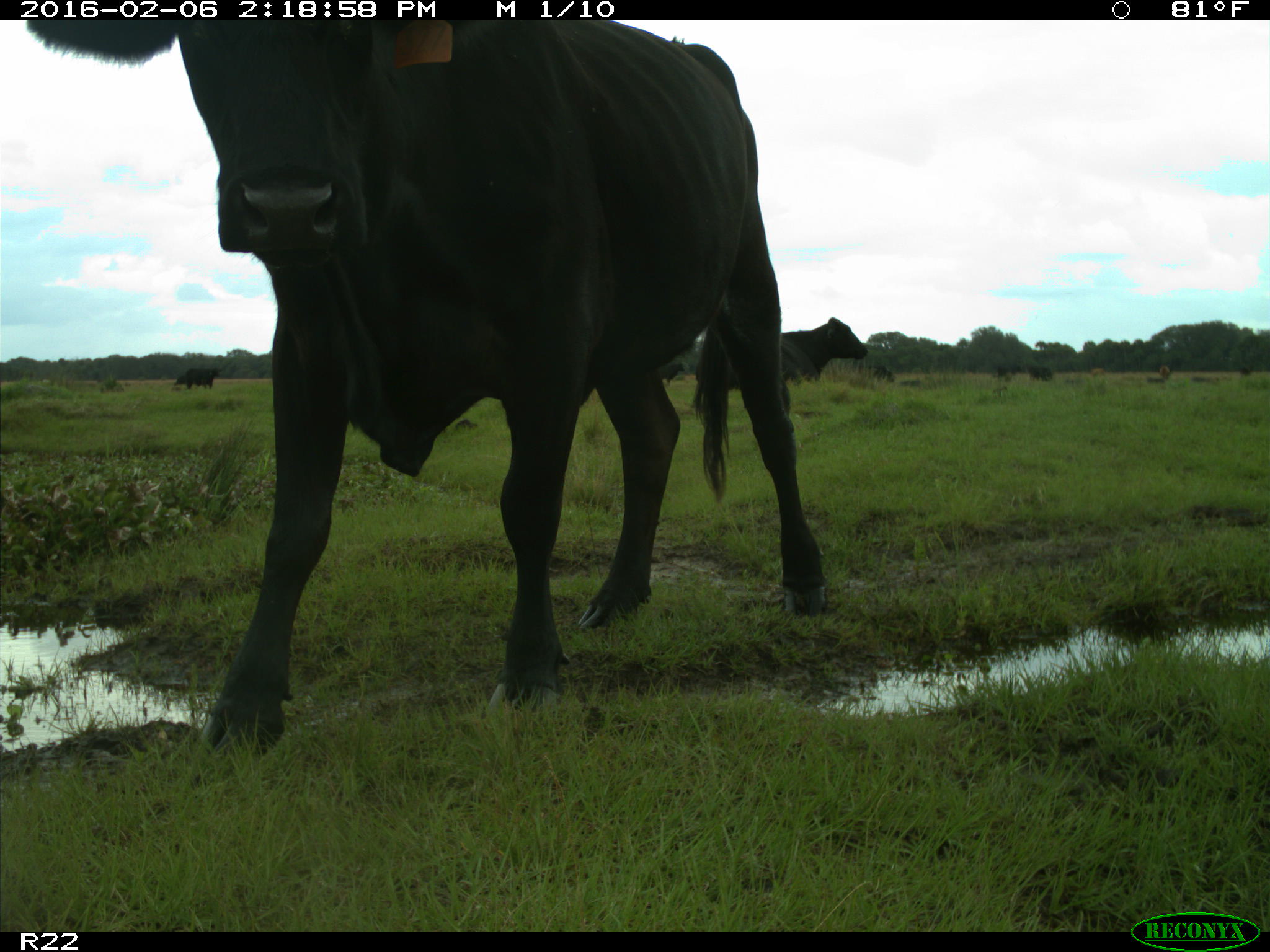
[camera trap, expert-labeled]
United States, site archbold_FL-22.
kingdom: Animalia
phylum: Chordata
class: Mammalia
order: Artiodactyla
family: Bovidae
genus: Bos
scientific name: Bos taurus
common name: domestic cow